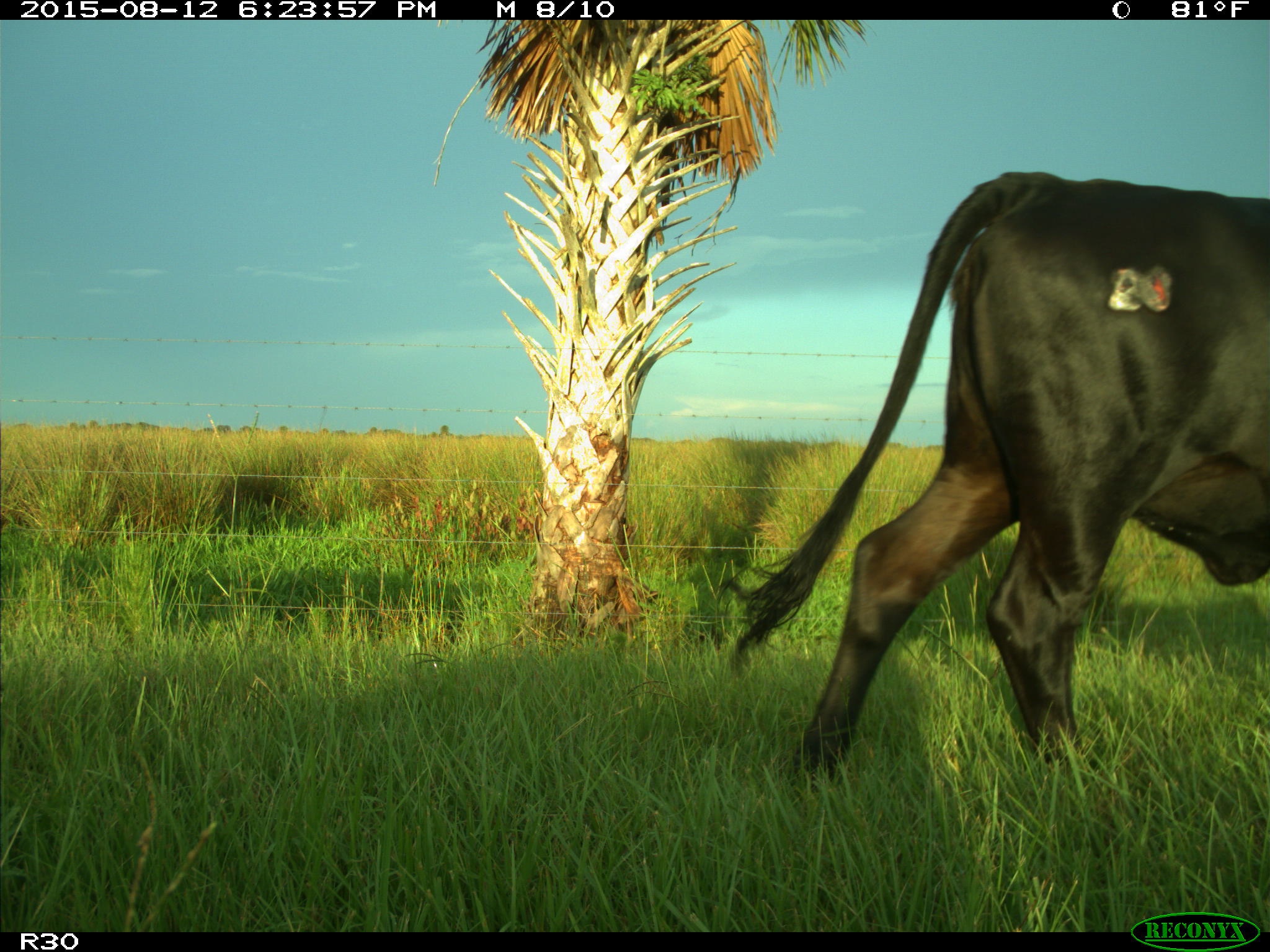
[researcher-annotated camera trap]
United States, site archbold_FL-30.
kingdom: Animalia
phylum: Chordata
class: Mammalia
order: Artiodactyla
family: Bovidae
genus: Bos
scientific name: Bos taurus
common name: domestic cow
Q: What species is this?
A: Bos taurus (domestic cow).